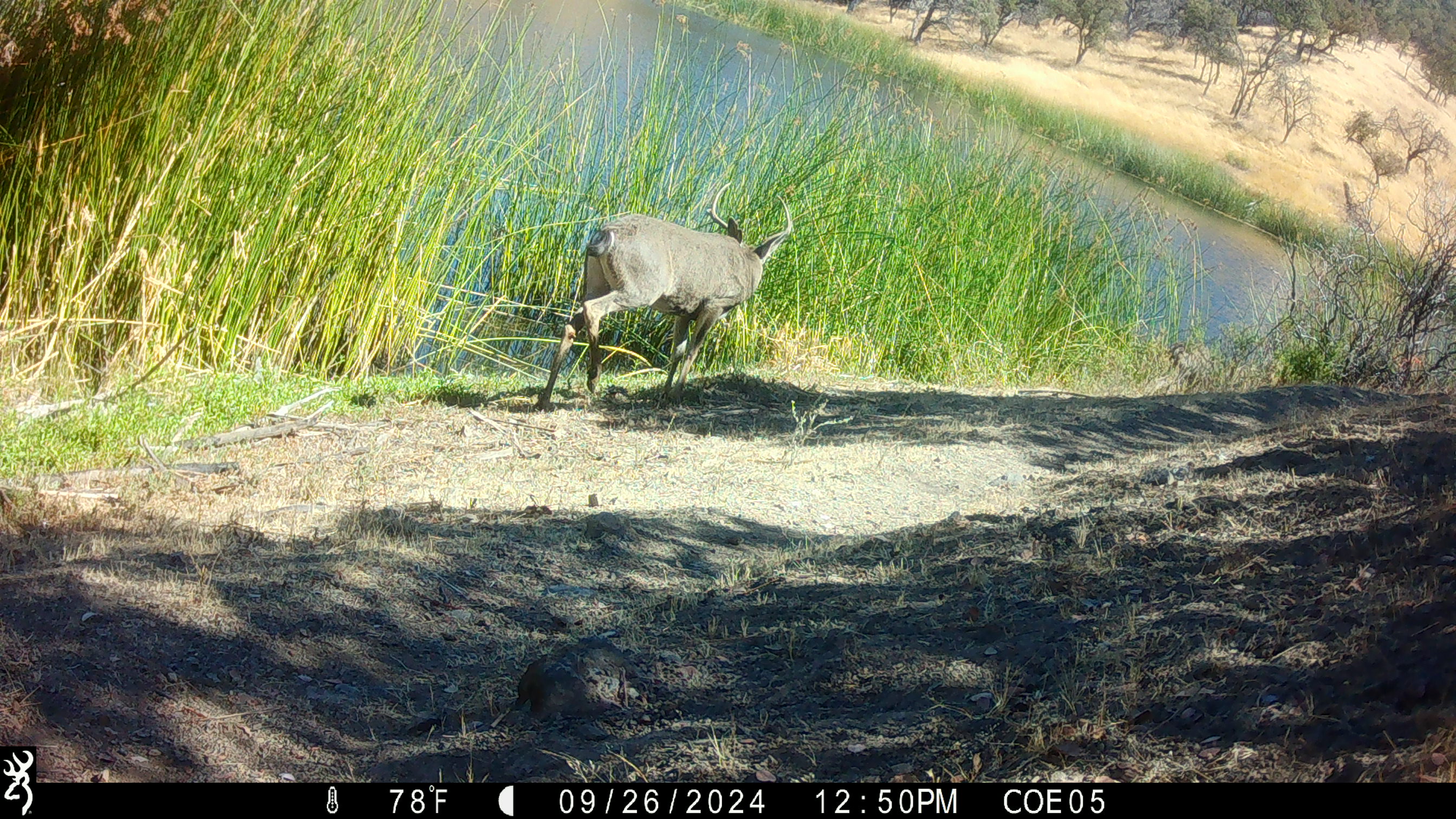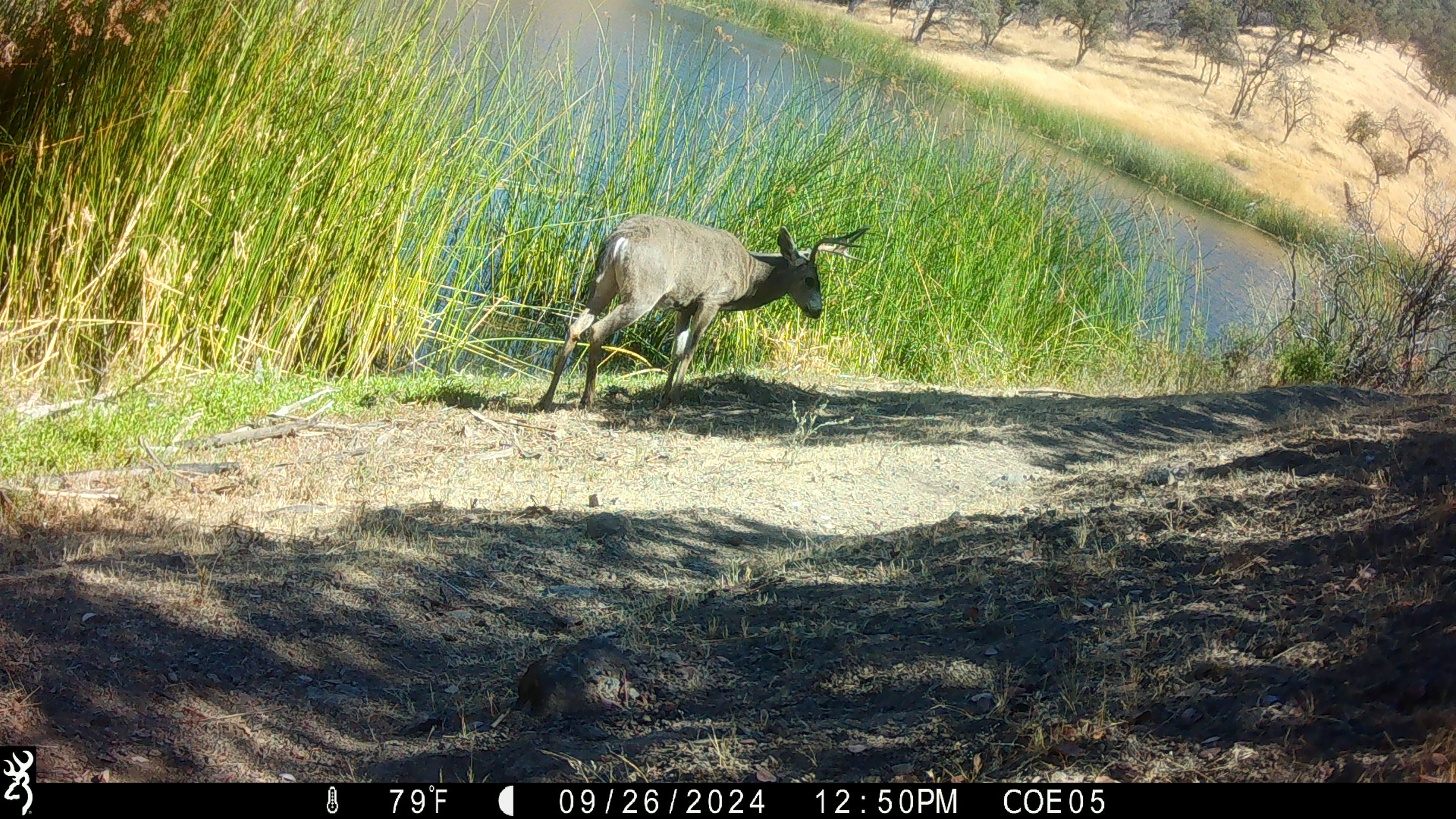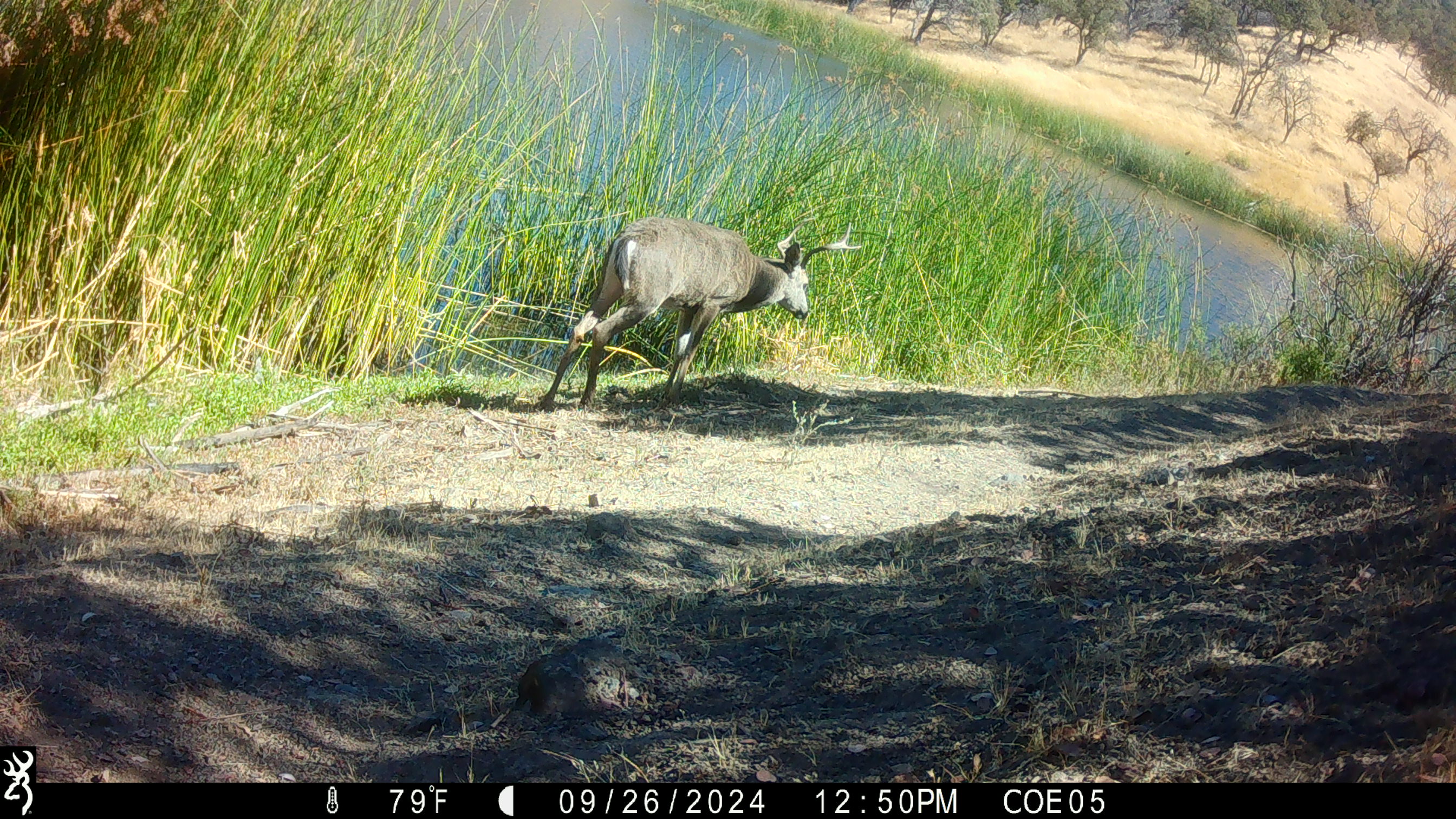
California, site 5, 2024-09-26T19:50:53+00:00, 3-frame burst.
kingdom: Animalia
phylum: Chordata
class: Mammalia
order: Artiodactyla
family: Cervidae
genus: Odocoileus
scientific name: Odocoileus hemionus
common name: mule deer